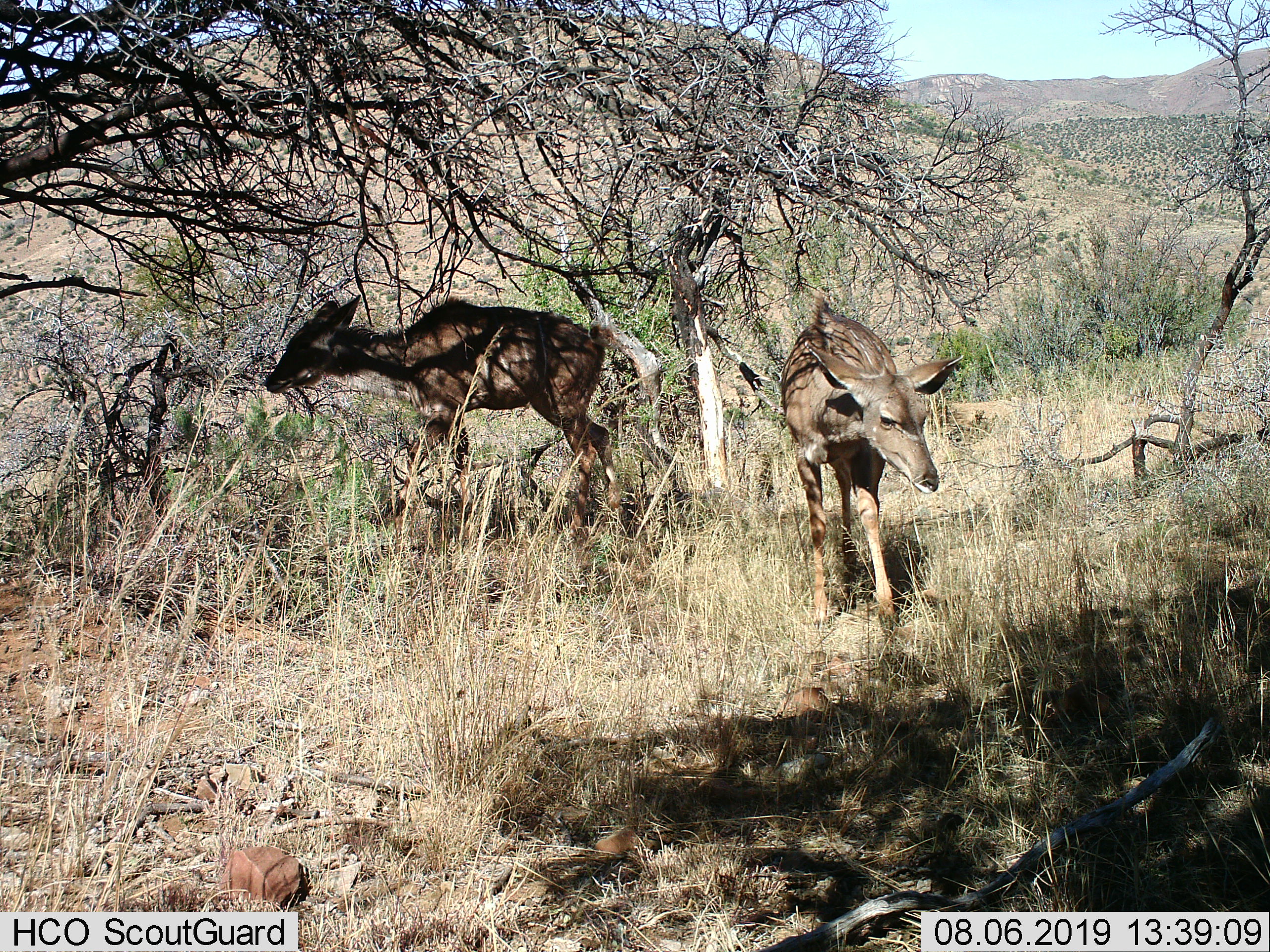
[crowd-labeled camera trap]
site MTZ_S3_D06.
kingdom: Animalia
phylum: Chordata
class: Mammalia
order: Artiodactyla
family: Bovidae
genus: Tragelaphus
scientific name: Tragelaphus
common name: kudu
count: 2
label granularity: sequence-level